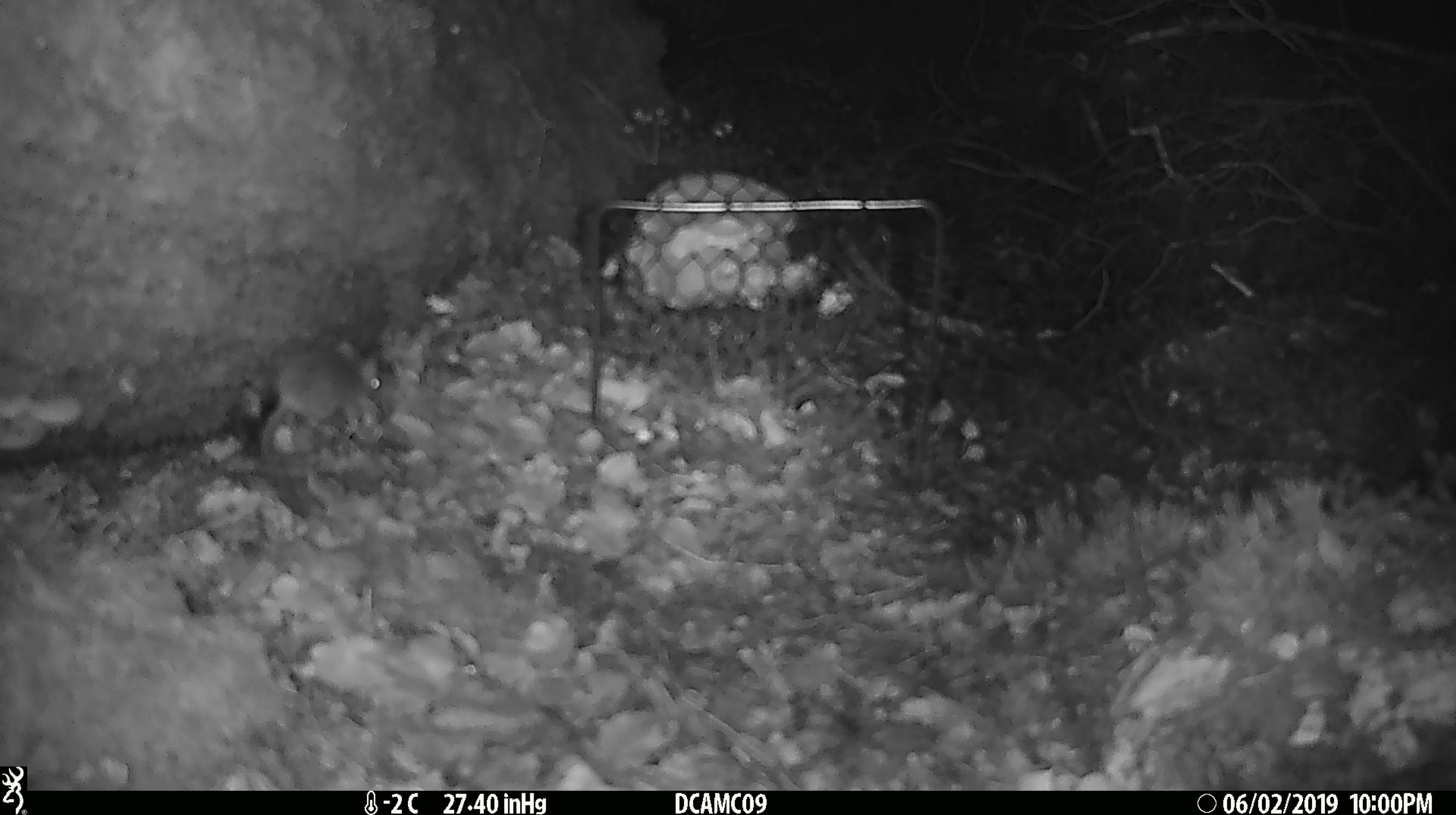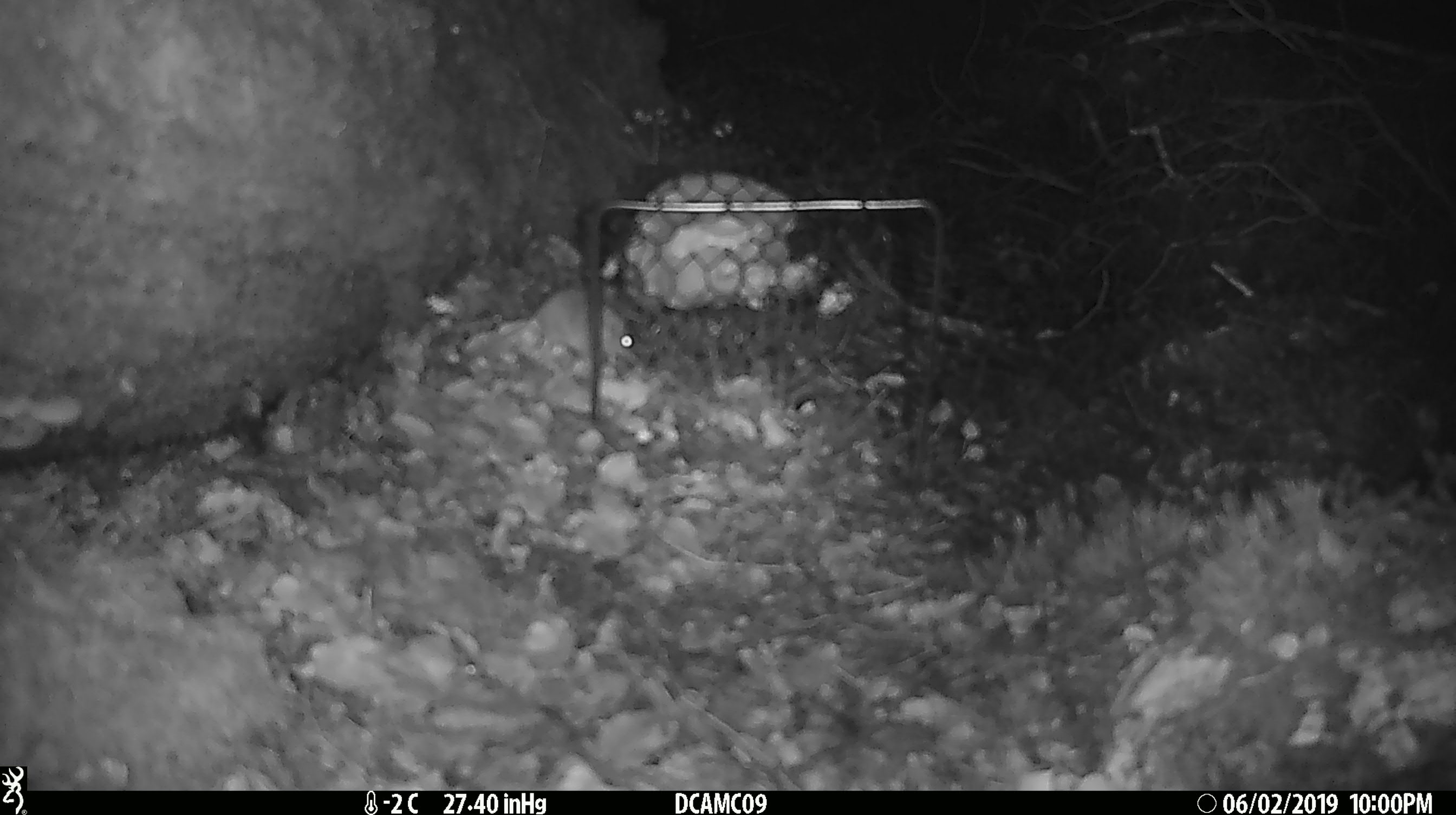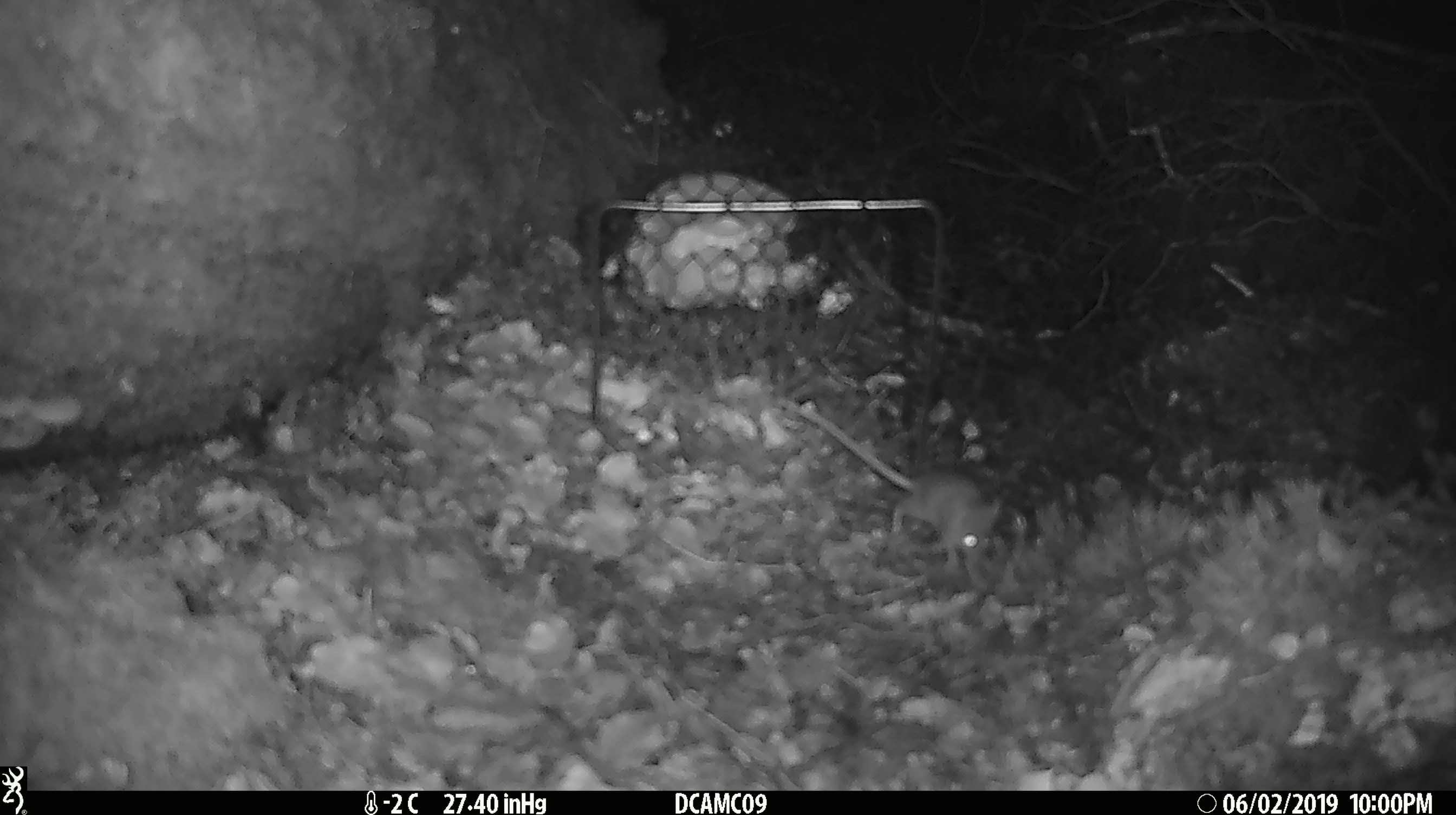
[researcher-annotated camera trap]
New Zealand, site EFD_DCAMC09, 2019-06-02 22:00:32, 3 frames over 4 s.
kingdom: Animalia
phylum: Chordata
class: Mammalia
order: Rodentia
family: Muridae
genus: Mus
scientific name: Mus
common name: mouse